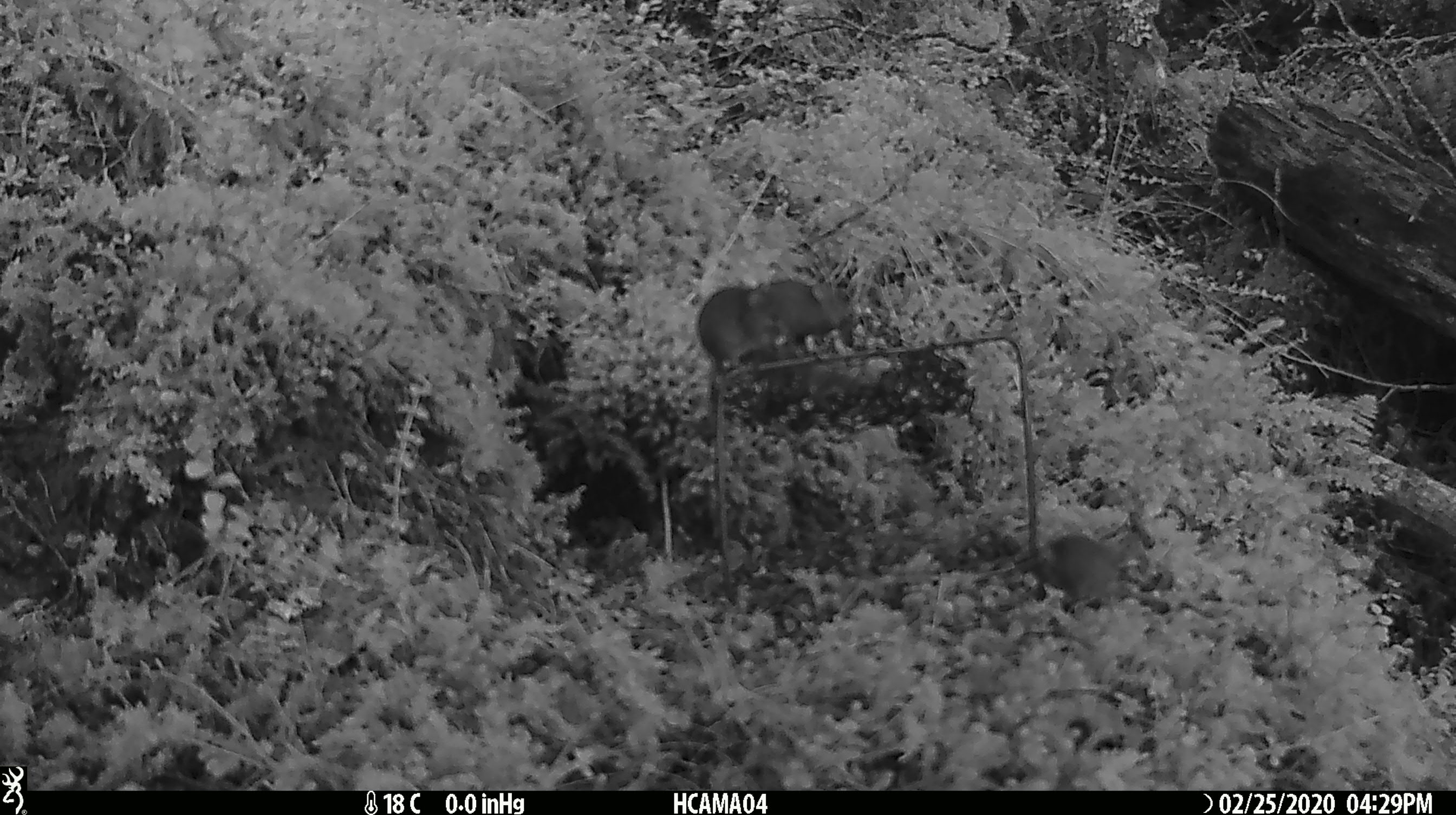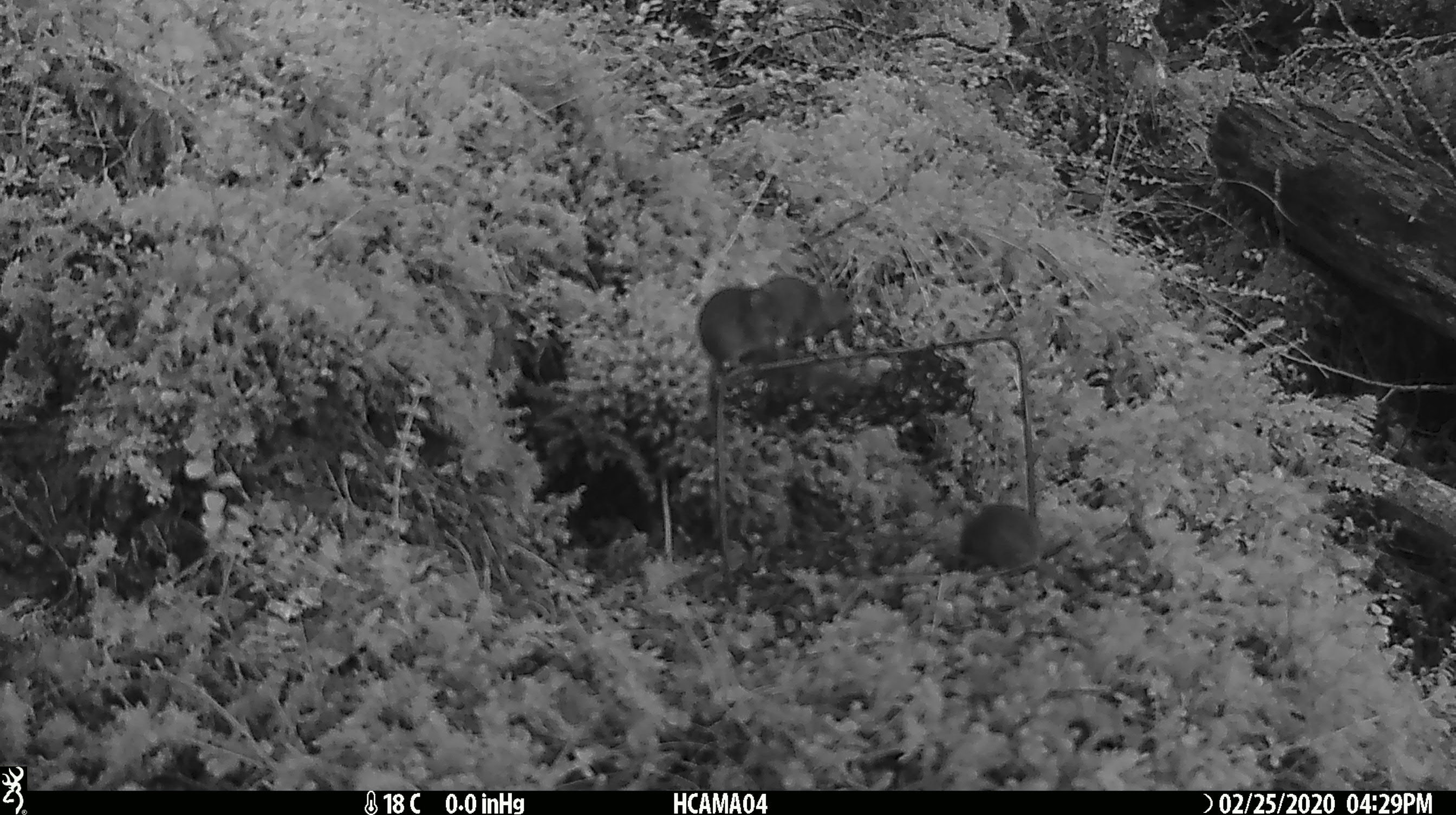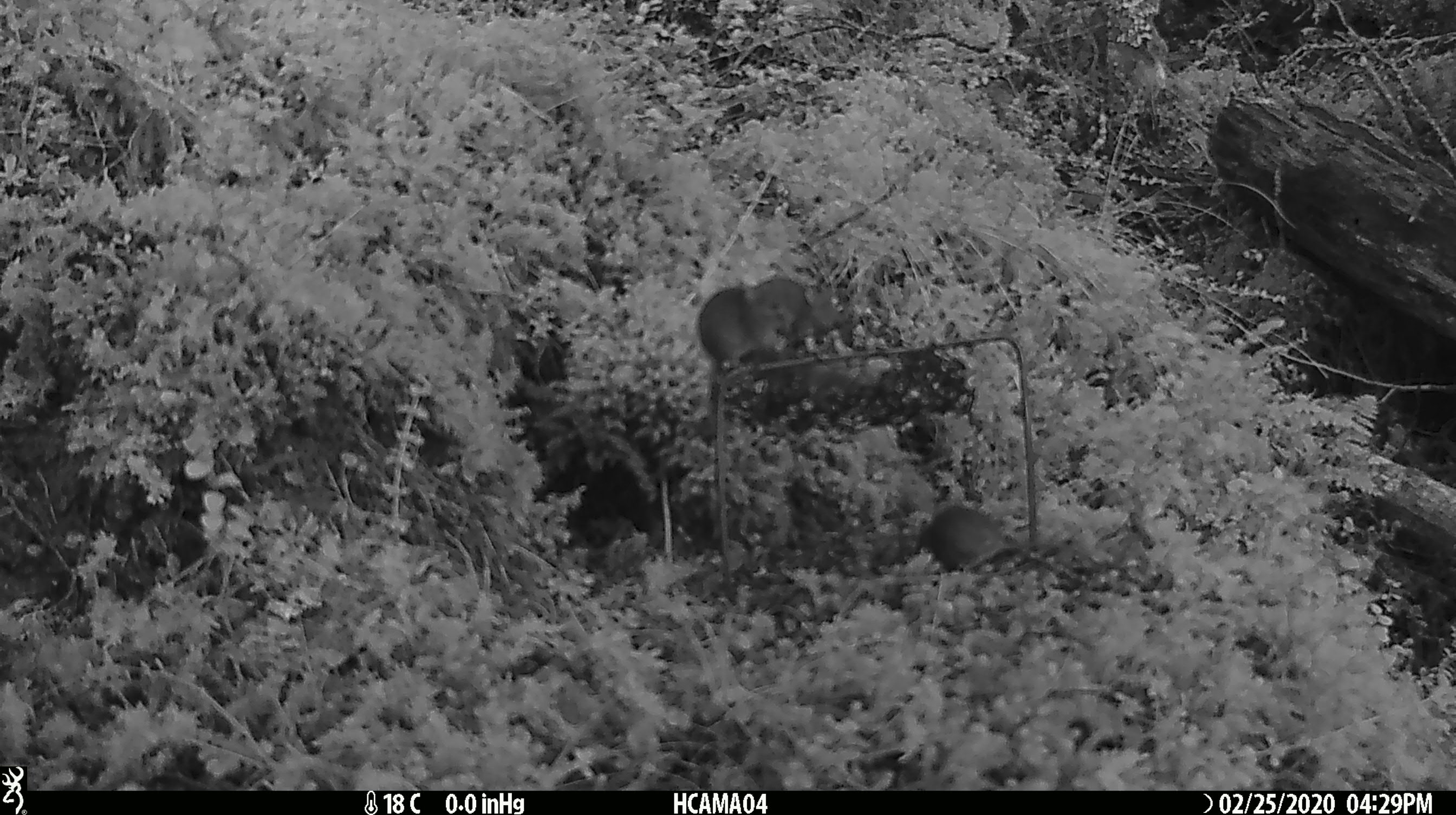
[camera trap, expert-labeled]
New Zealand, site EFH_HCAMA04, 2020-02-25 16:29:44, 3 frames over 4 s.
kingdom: Animalia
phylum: Chordata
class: Mammalia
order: Rodentia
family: Muridae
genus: Mus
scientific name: Mus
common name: mouse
Mouse (Mus).